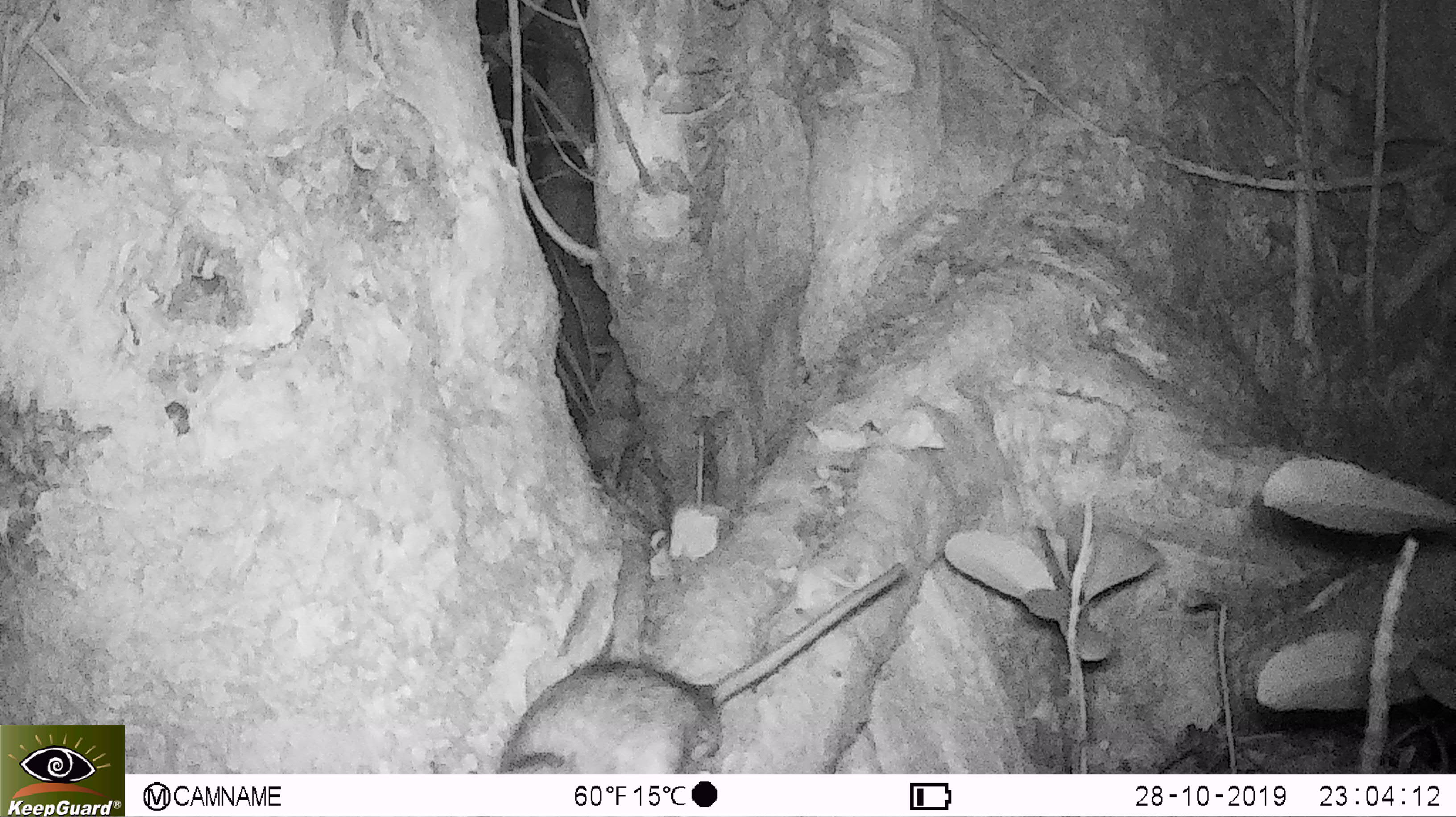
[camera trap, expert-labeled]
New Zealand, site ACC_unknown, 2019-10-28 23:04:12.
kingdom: Animalia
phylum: Chordata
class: Mammalia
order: Rodentia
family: Muridae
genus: Rattus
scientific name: Rattus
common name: rat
Rat (Rattus).